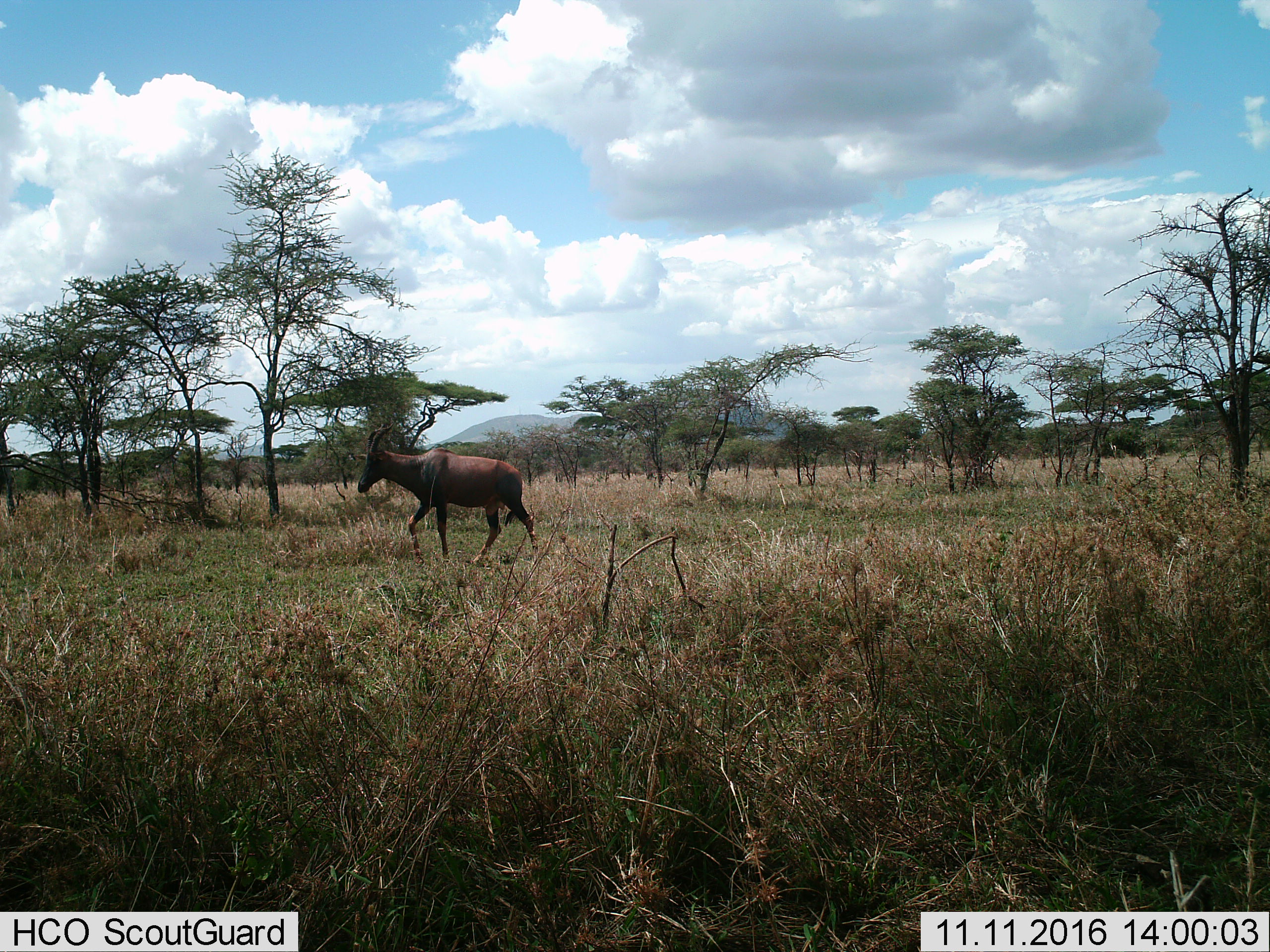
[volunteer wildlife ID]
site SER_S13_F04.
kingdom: Animalia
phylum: Chordata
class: Mammalia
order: Artiodactyla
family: Bovidae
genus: Damaliscus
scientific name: Damaliscus lunatus jimela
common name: topi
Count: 1.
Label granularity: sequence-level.